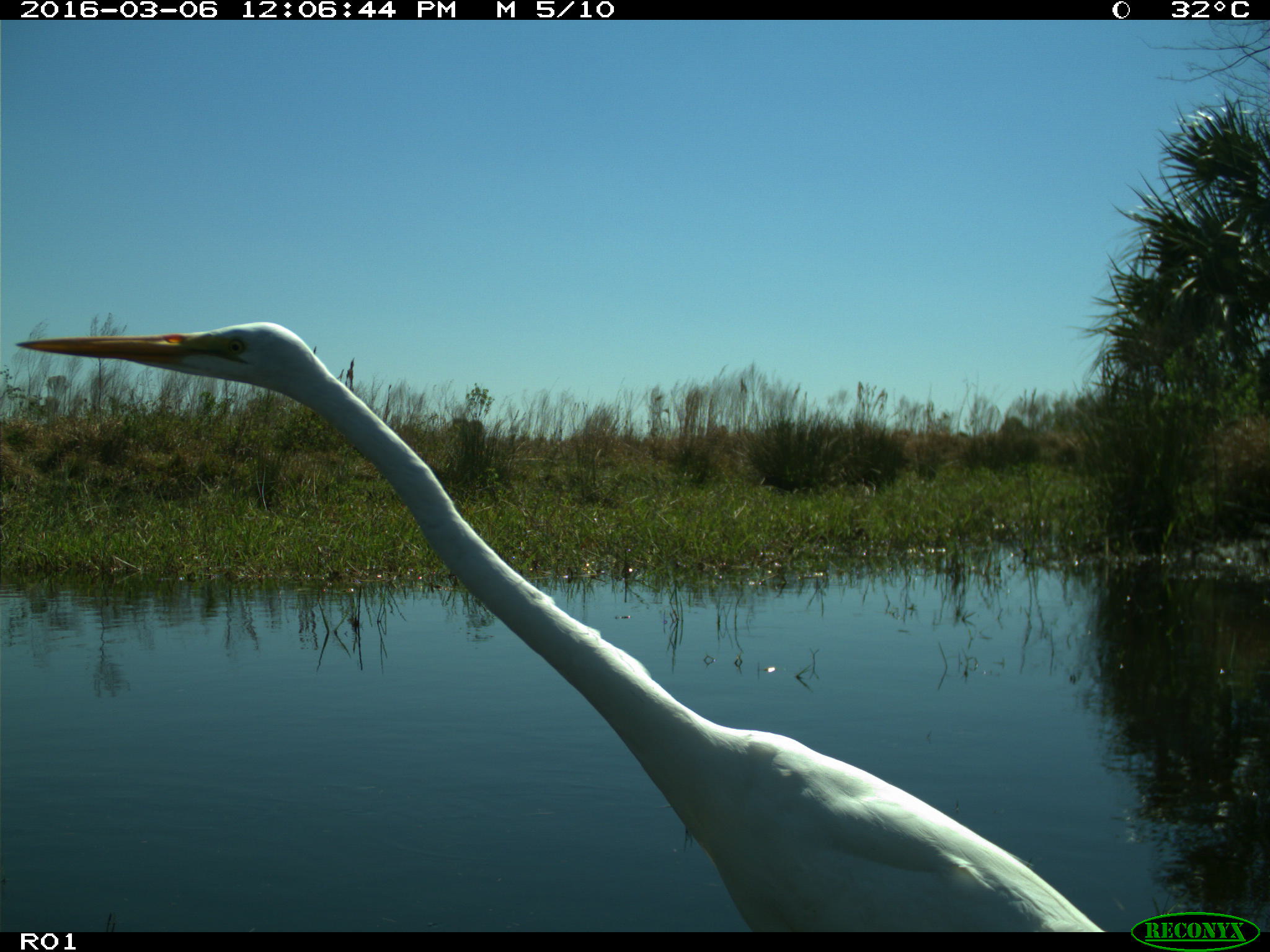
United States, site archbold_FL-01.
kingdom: Animalia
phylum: Chordata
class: Aves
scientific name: Aves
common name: birds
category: unidentified bird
Unidentified bird (birds) (Aves).